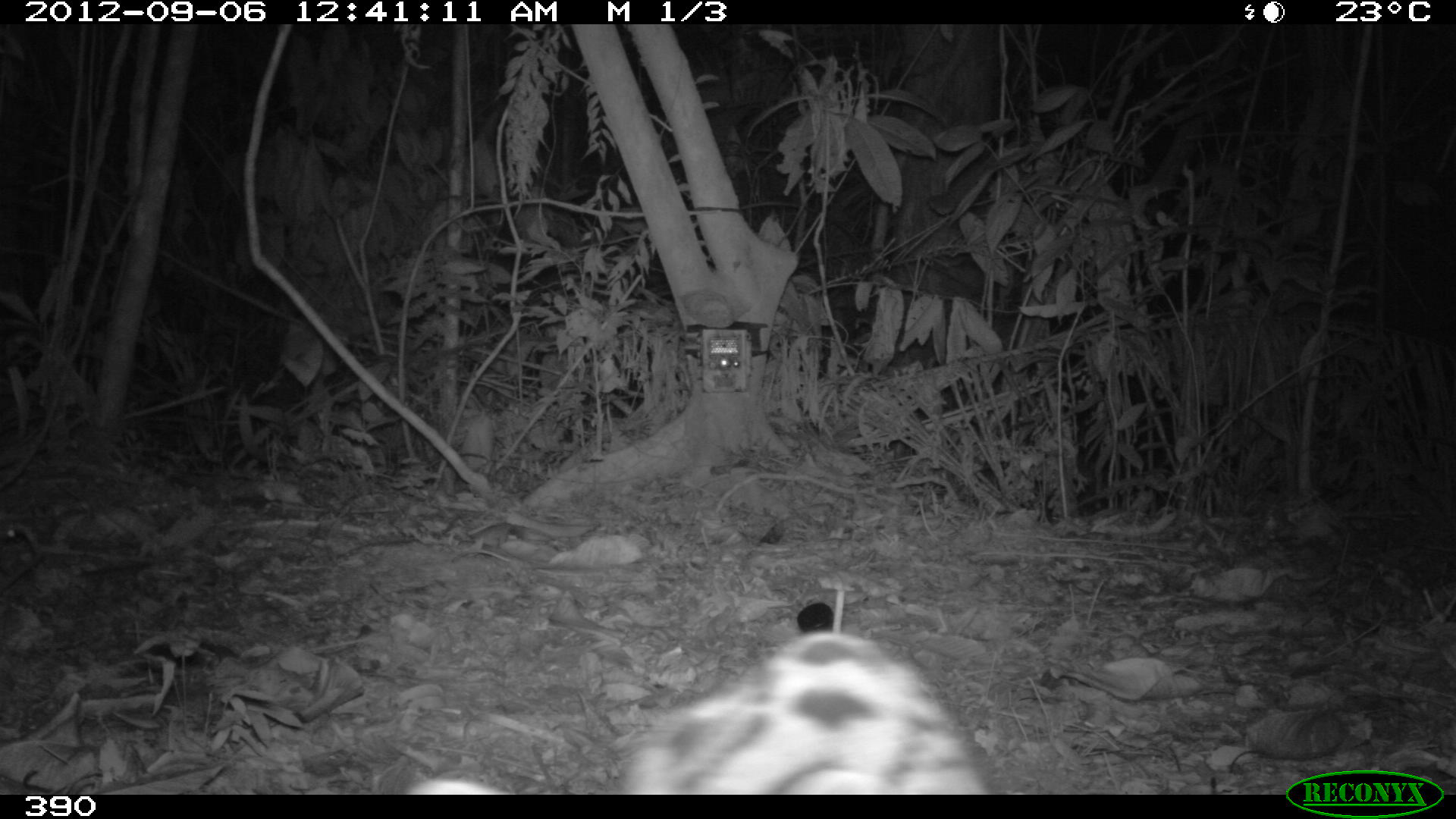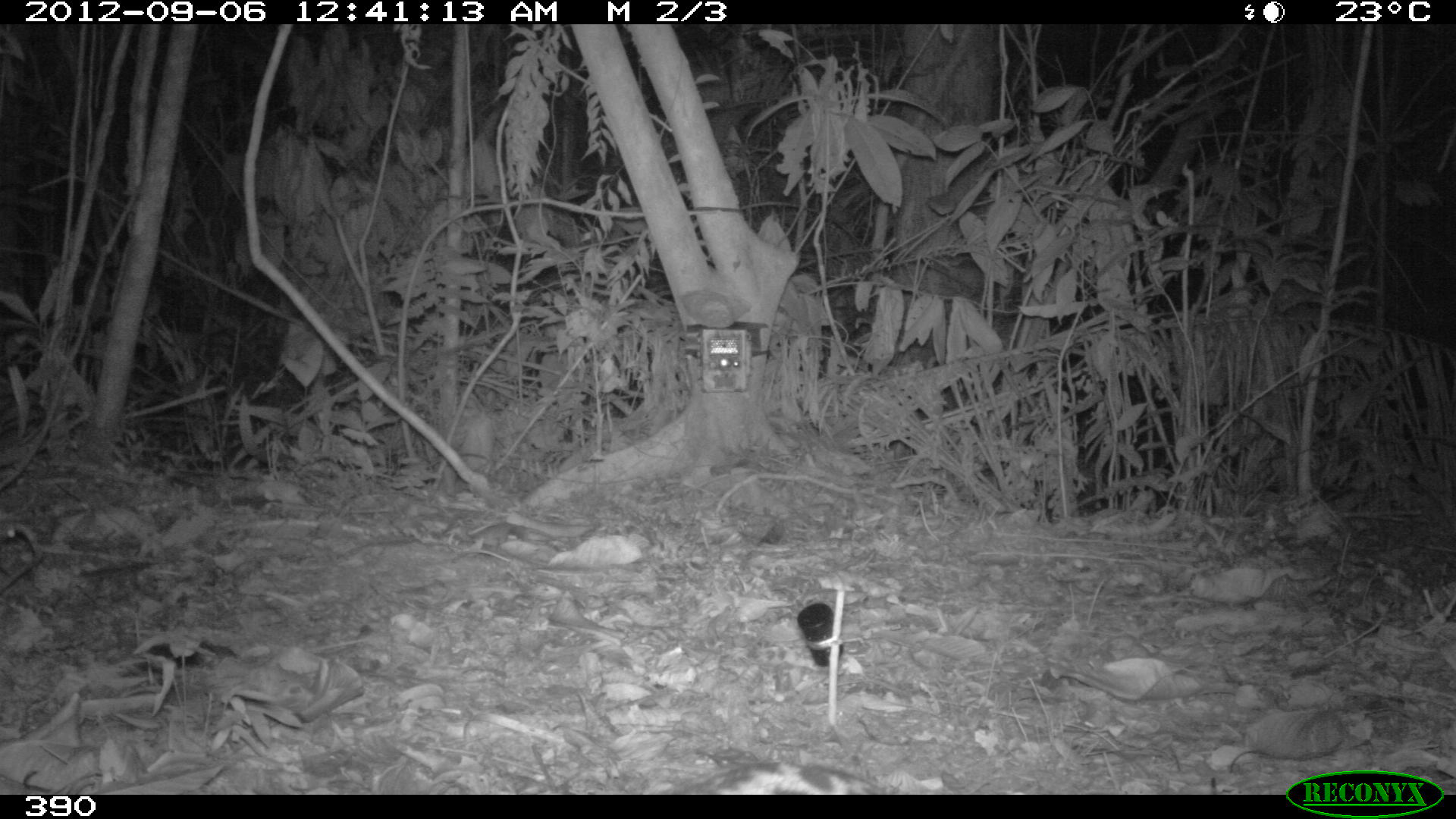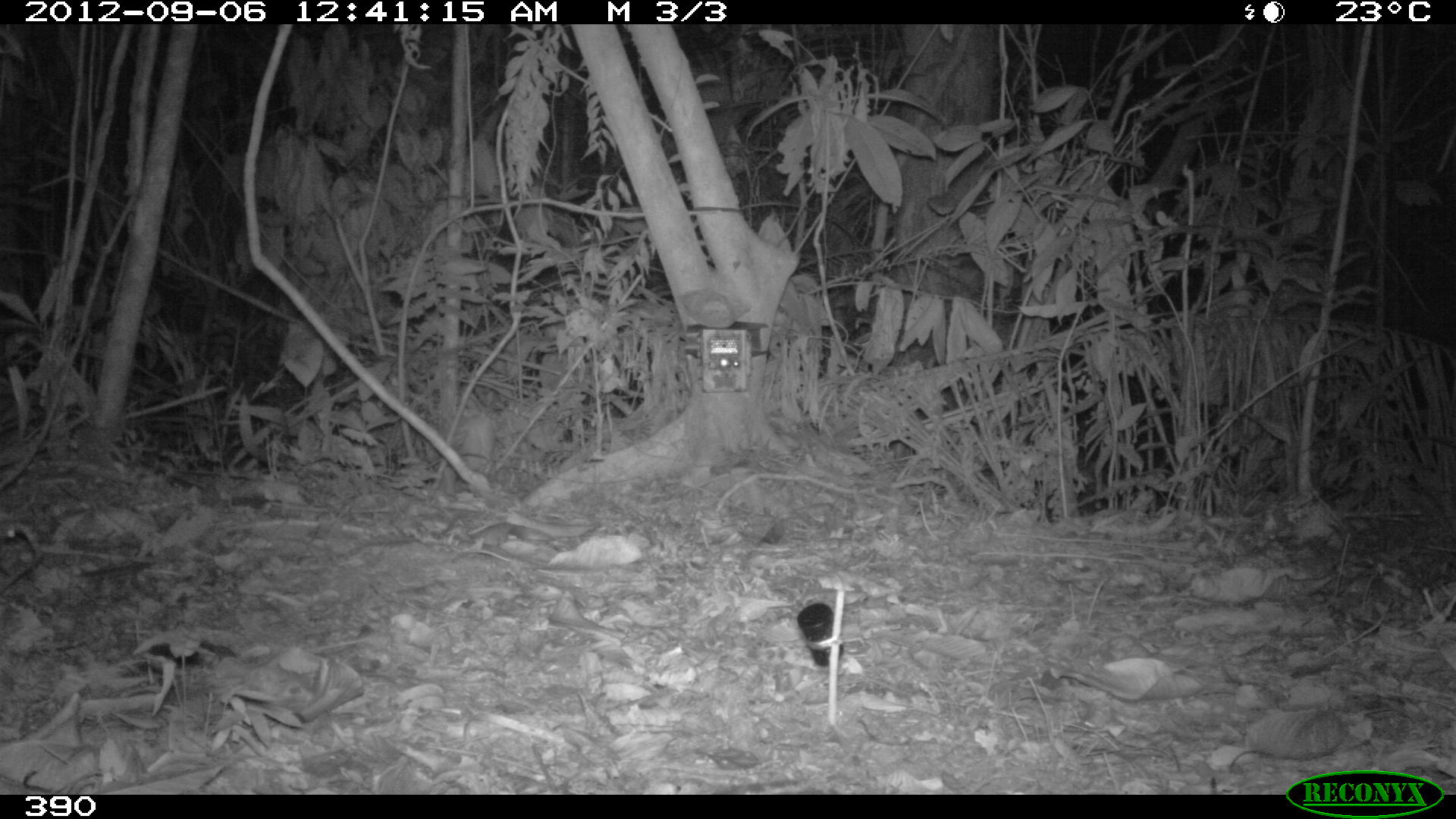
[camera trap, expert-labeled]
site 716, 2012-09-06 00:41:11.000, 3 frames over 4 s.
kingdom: Animalia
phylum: Chordata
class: Mammalia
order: Carnivora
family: Felidae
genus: Leopardus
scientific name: Leopardus pardalis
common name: ocelot